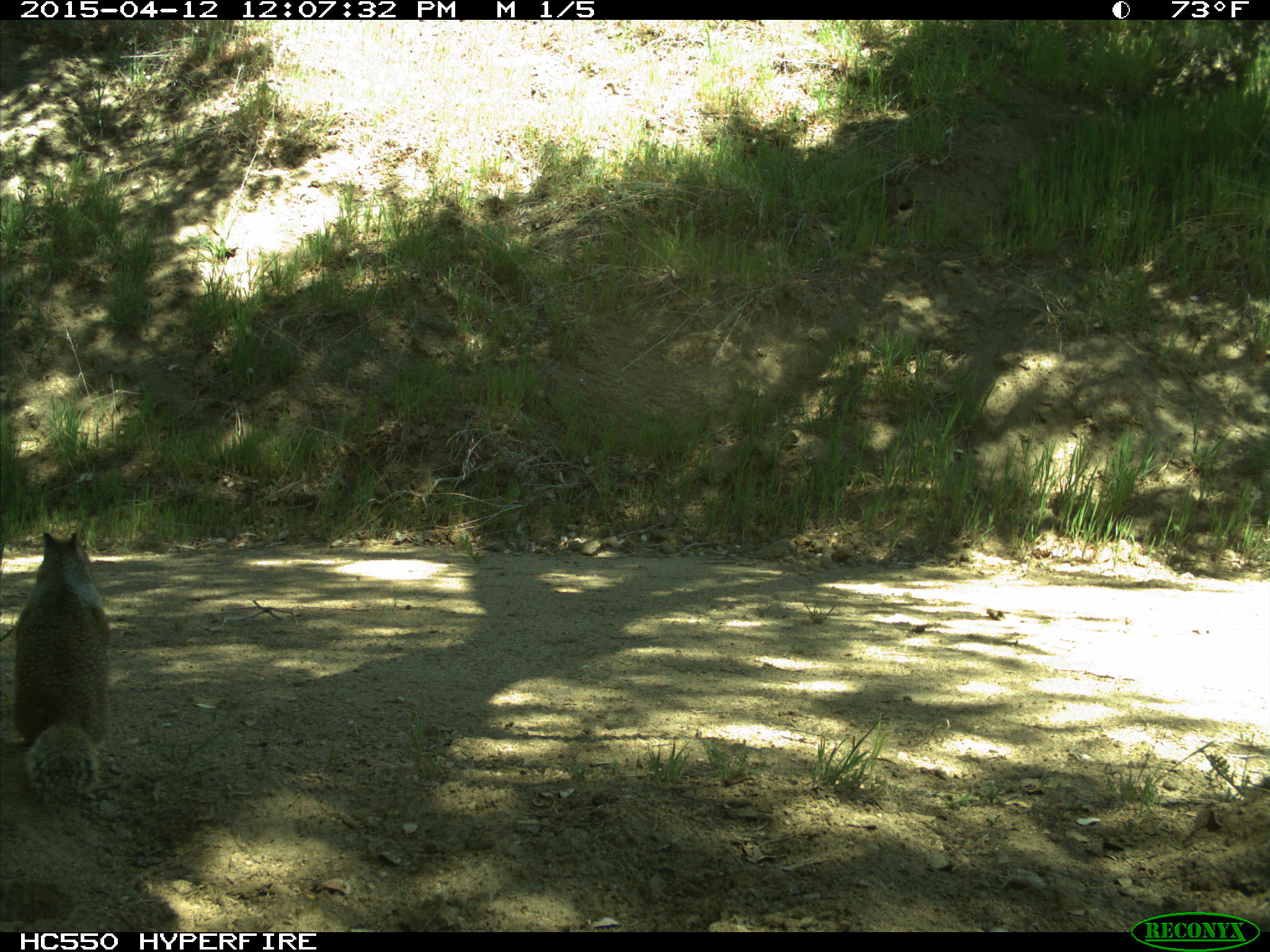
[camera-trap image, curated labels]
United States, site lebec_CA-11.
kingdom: Animalia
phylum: Chordata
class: Mammalia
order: Rodentia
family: Sciuridae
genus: Otospermophilus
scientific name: Otospermophilus beecheyi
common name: california ground squirrel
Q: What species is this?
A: Otospermophilus beecheyi (california ground squirrel).